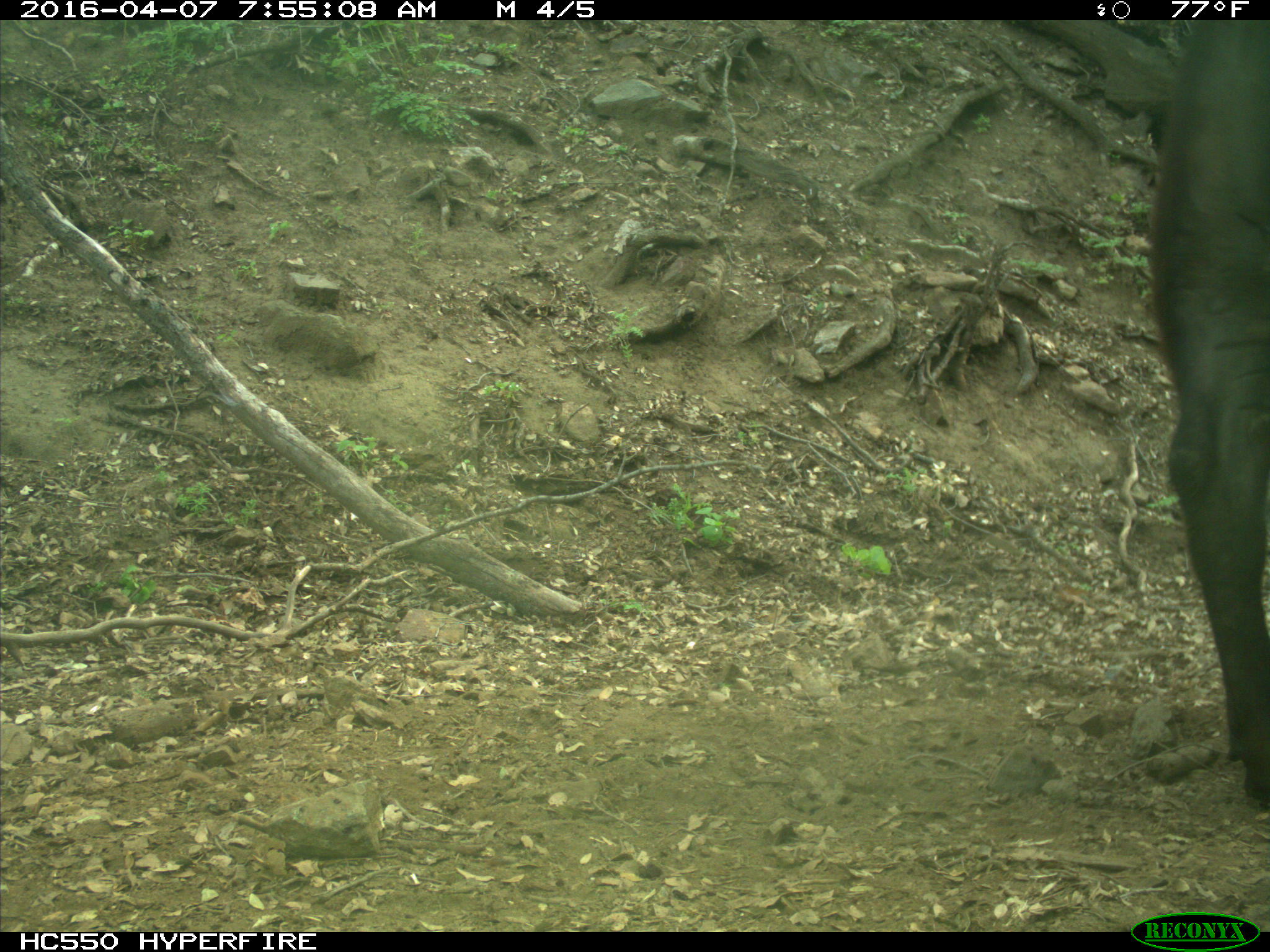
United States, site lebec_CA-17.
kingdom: Animalia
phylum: Chordata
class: Mammalia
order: Artiodactyla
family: Bovidae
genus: Bos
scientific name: Bos taurus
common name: domestic cow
Bos taurus (domestic cow).